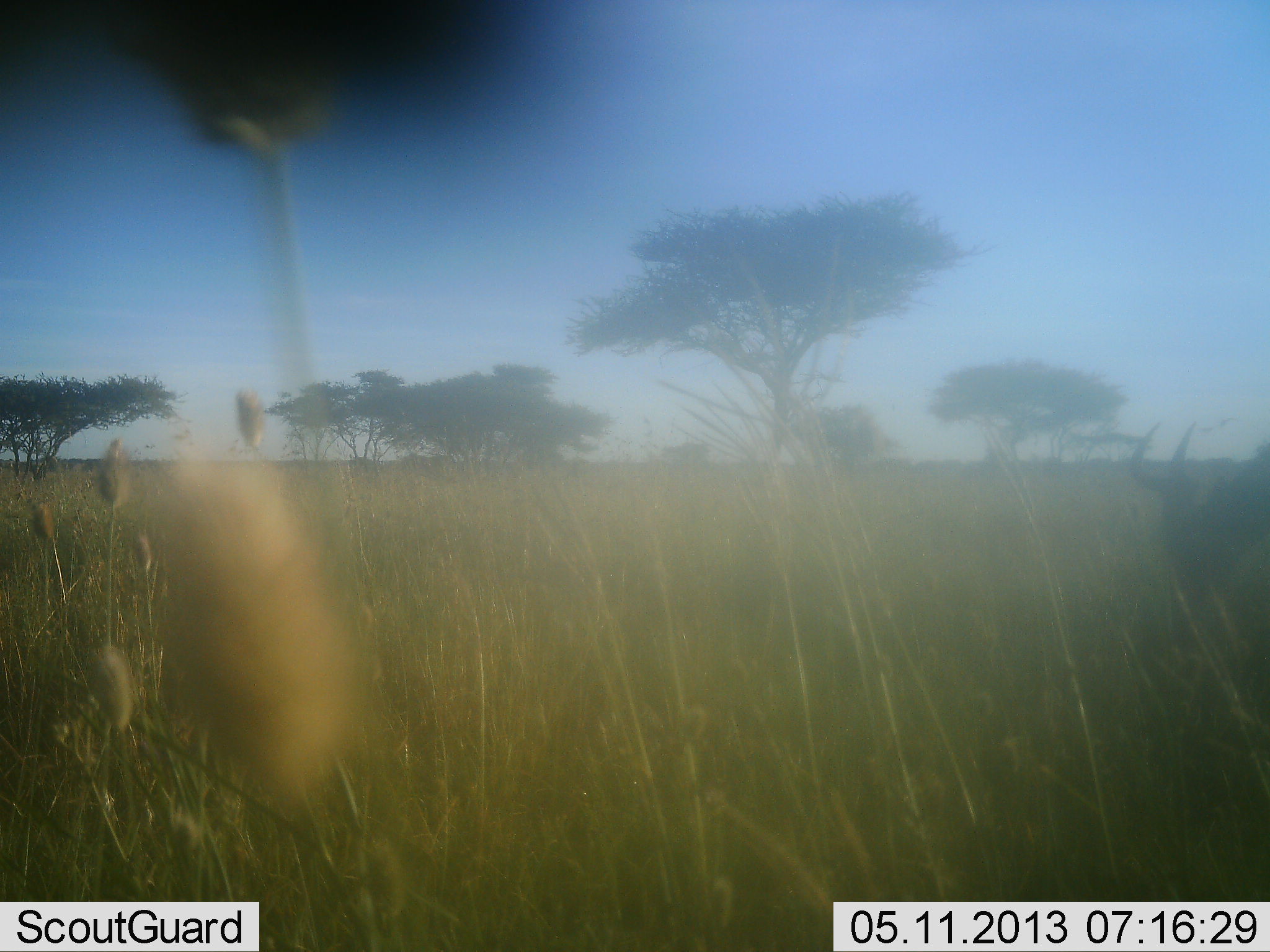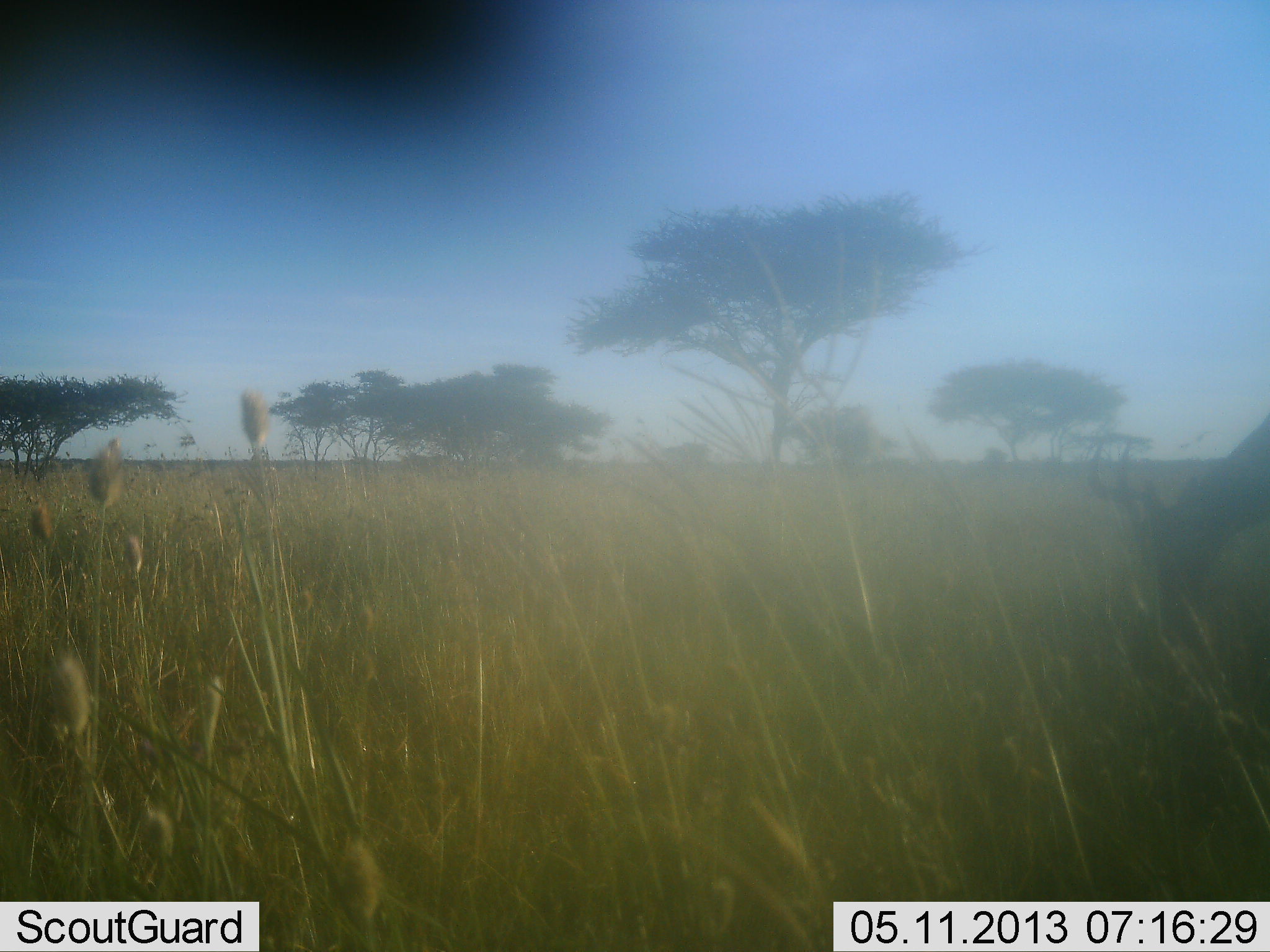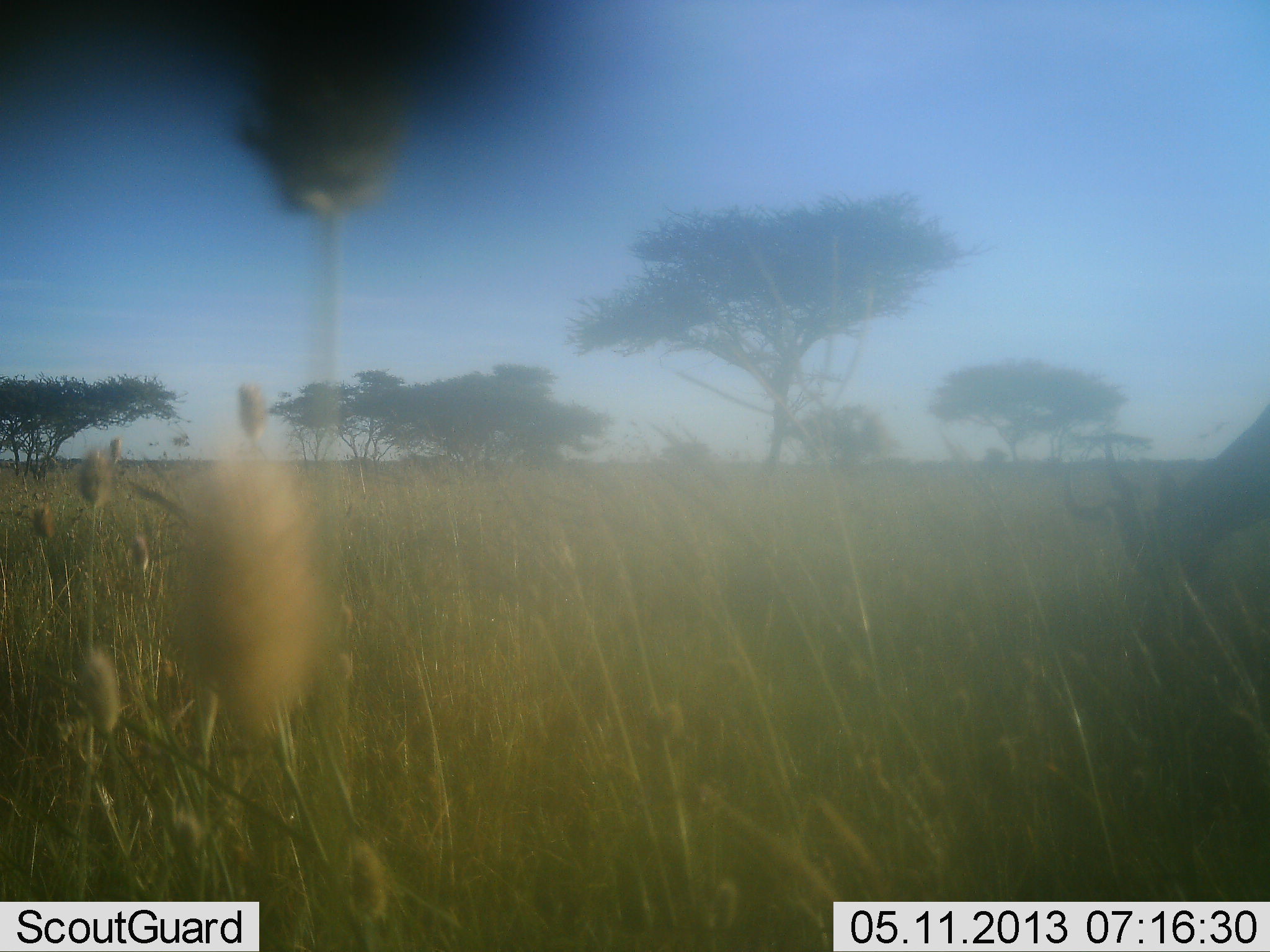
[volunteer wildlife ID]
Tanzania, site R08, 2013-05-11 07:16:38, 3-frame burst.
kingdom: Animalia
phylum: Chordata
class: Mammalia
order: Artiodactyla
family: Bovidae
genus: Alcelaphus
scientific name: Alcelaphus buselaphus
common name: hartebeest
Hartebeest (Alcelaphus buselaphus), count 1. Behavior (volunteer vote fractions): standing 30%, resting 0%, moving 10%, interacting 0%. Young present (vote fraction): 0%. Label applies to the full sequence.